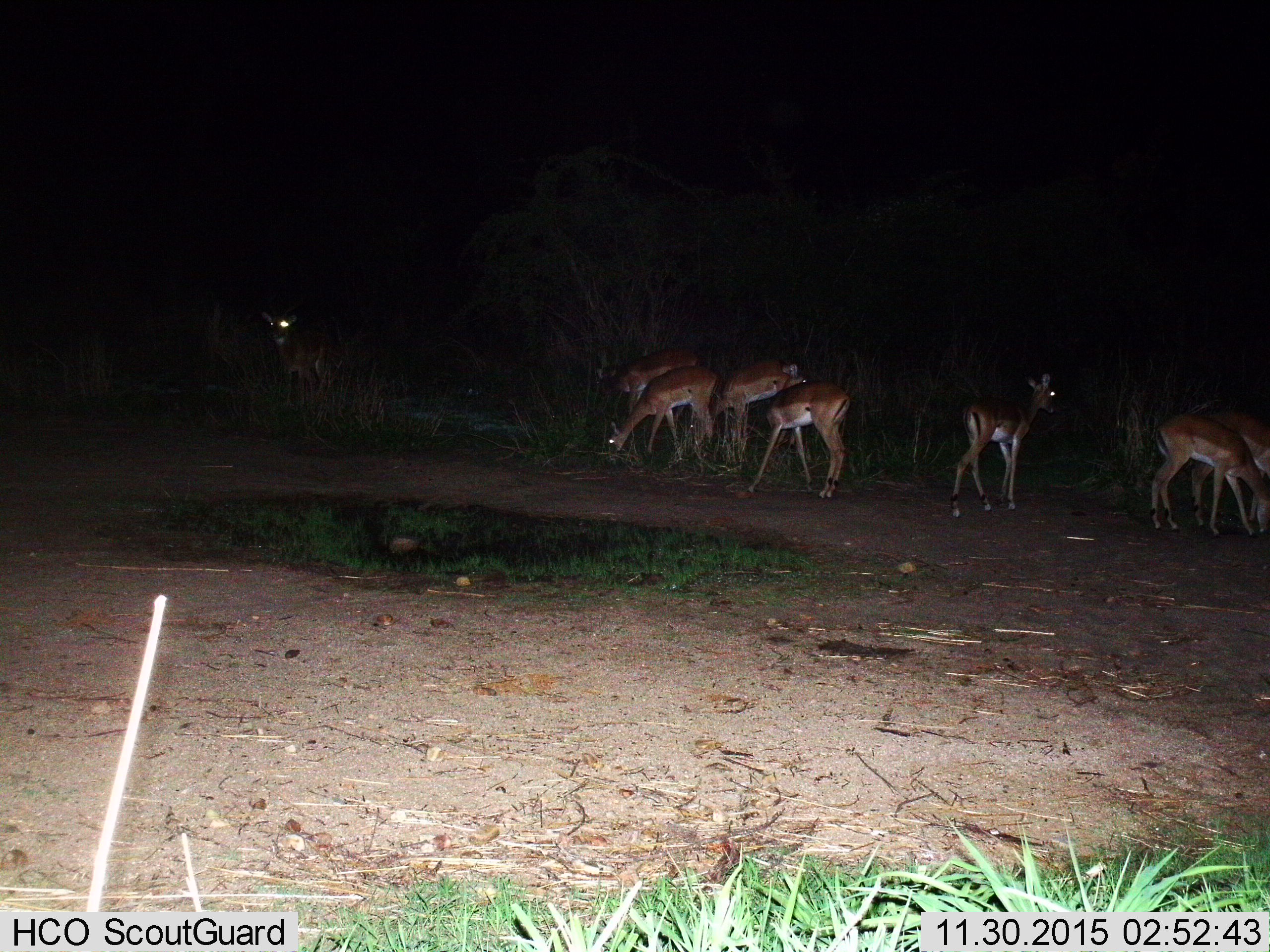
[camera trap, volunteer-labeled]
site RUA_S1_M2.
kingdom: Animalia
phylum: Chordata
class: Mammalia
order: Artiodactyla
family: Bovidae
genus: Aepyceros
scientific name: Aepyceros melampus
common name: impala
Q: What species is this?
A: Impala (Aepyceros melampus).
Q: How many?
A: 8.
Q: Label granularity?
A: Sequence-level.